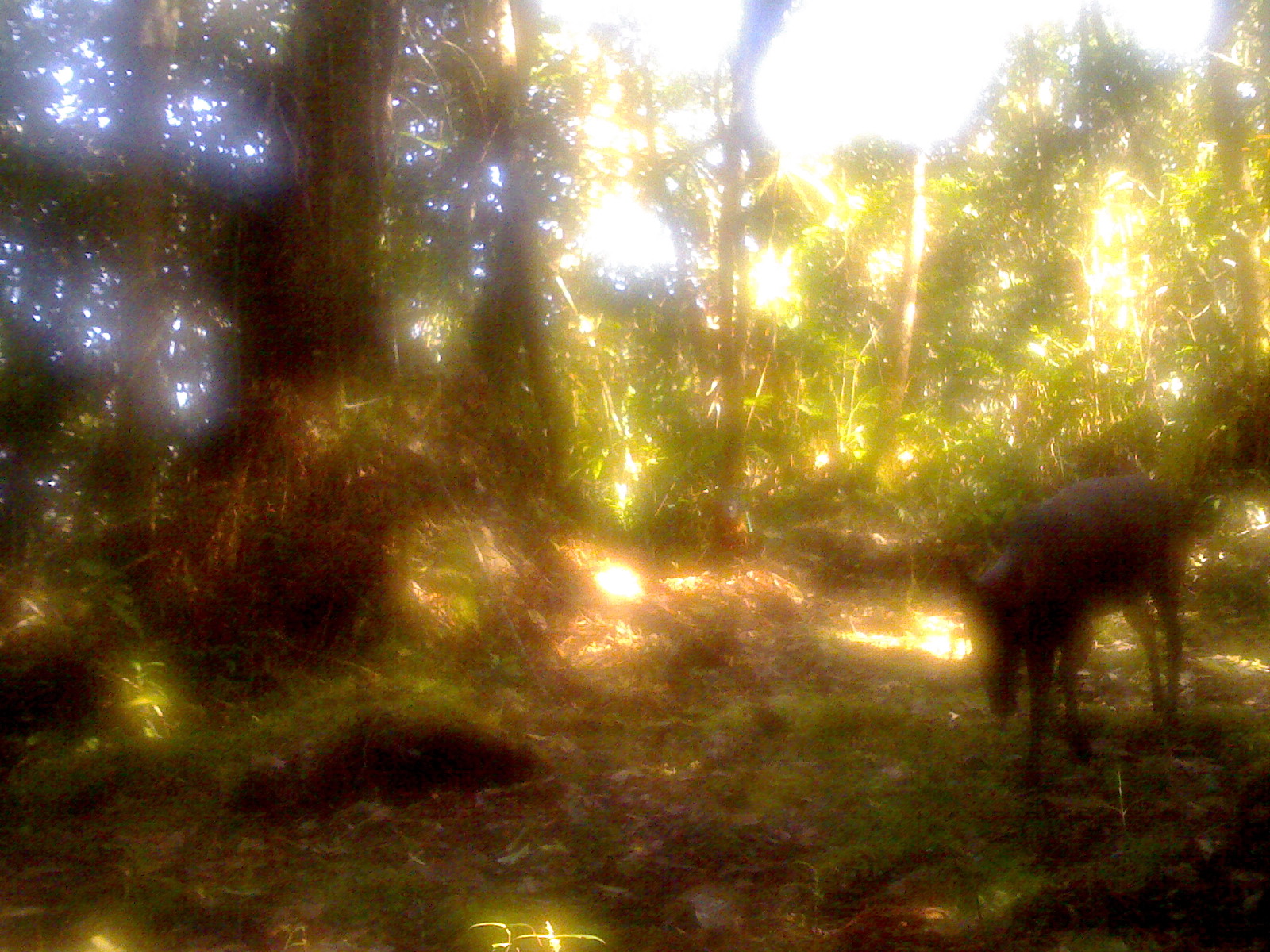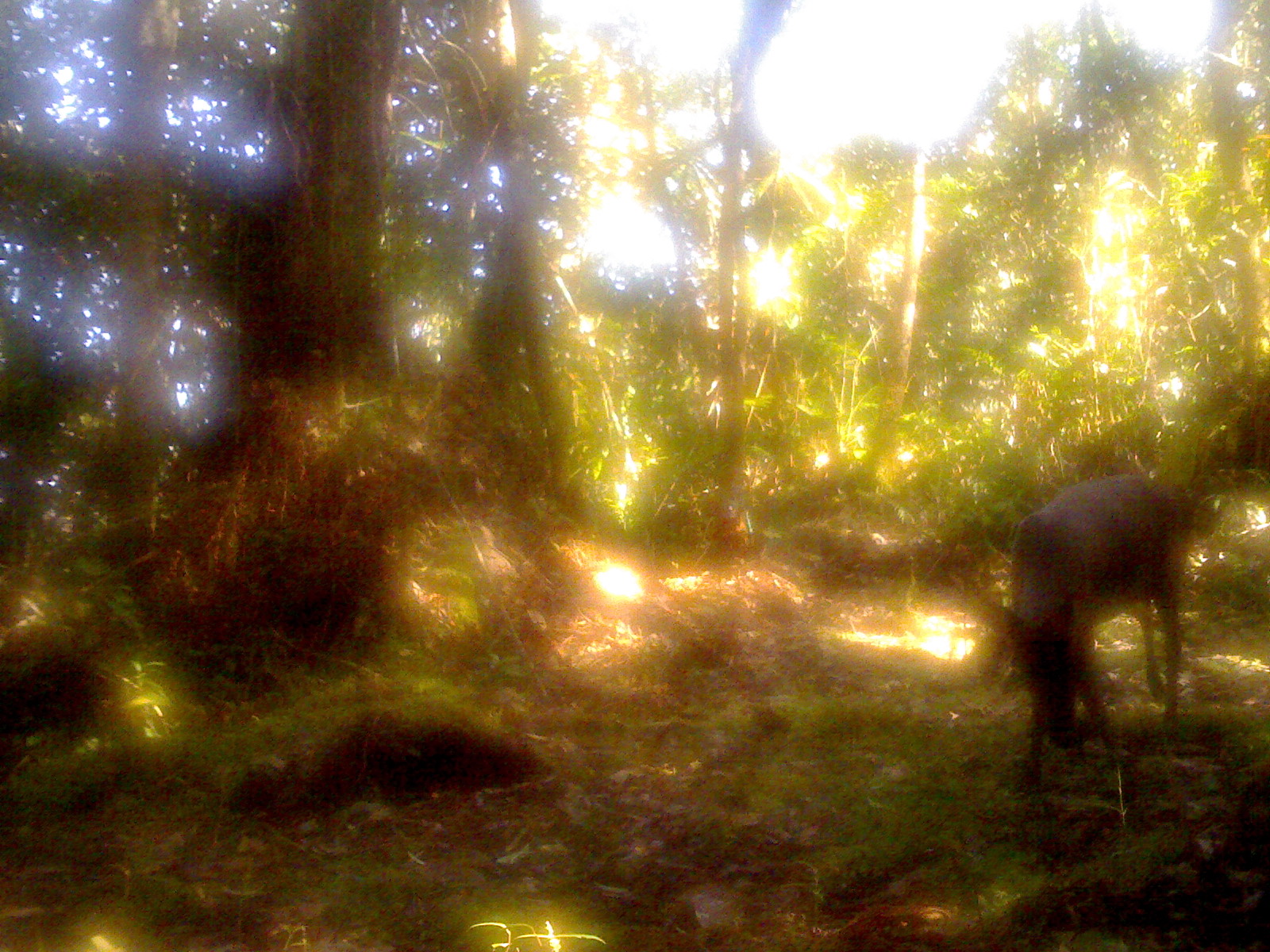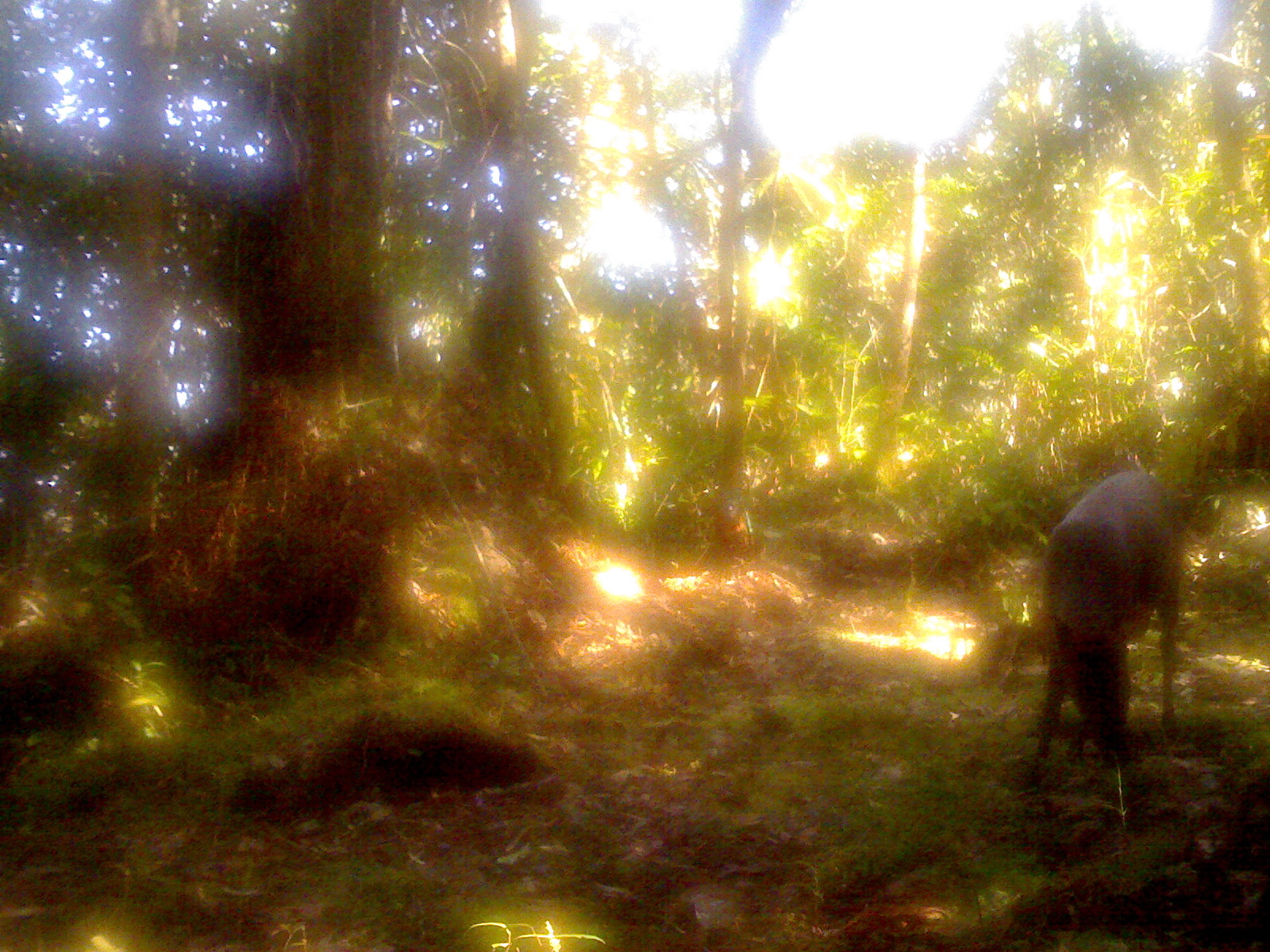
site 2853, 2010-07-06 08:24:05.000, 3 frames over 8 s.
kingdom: Animalia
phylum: Chordata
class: Mammalia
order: Artiodactyla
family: Cervidae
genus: Muntiacus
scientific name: Muntiacus muntjak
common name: southern red muntjac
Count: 1.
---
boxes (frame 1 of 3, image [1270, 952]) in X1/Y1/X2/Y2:
muntiacus muntjak: 950/475/1198/790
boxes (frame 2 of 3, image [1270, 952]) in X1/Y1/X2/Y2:
muntiacus muntjak: 996/473/1194/790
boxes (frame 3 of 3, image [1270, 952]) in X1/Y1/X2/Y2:
muntiacus muntjak: 1022/467/1187/794